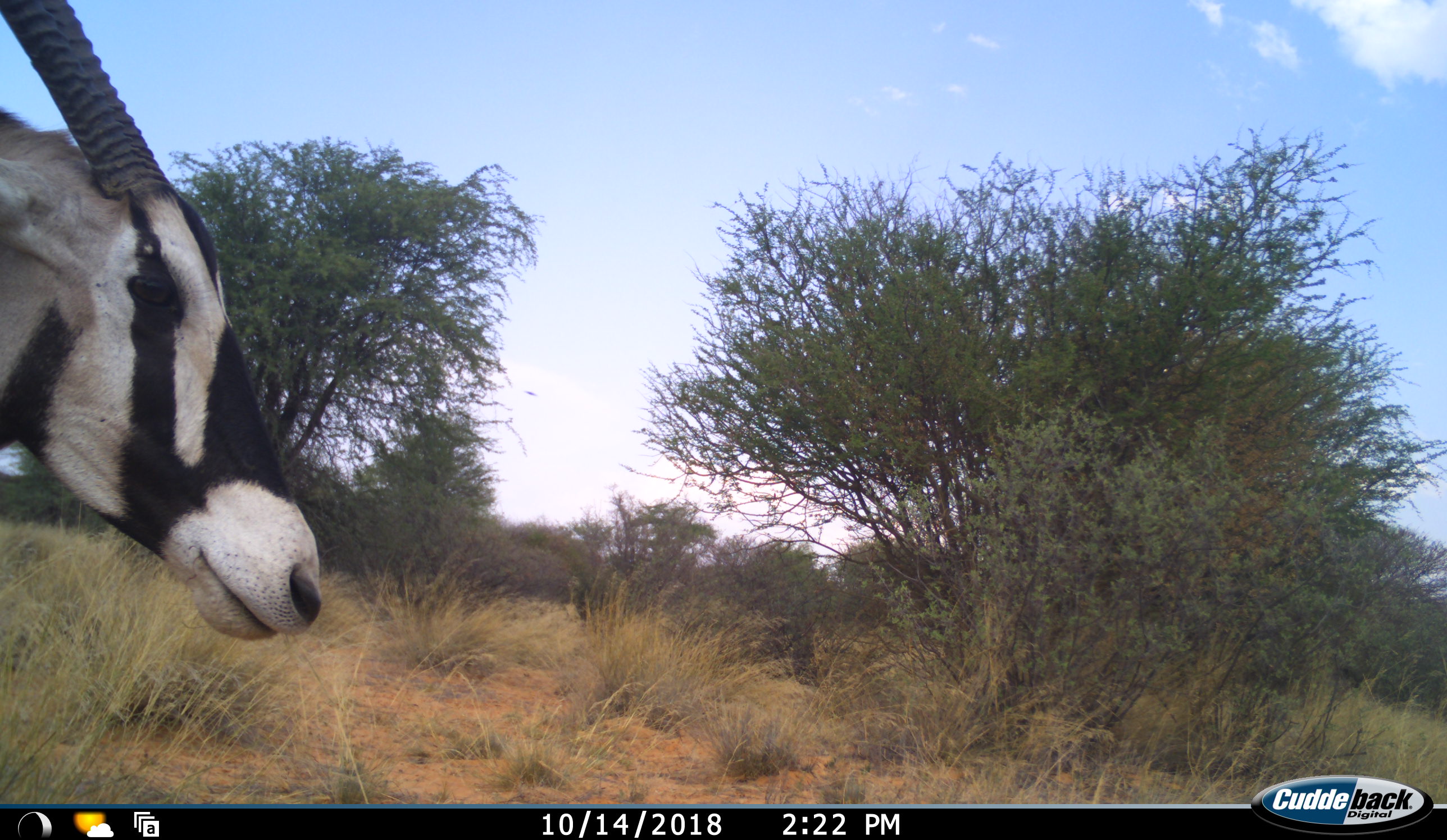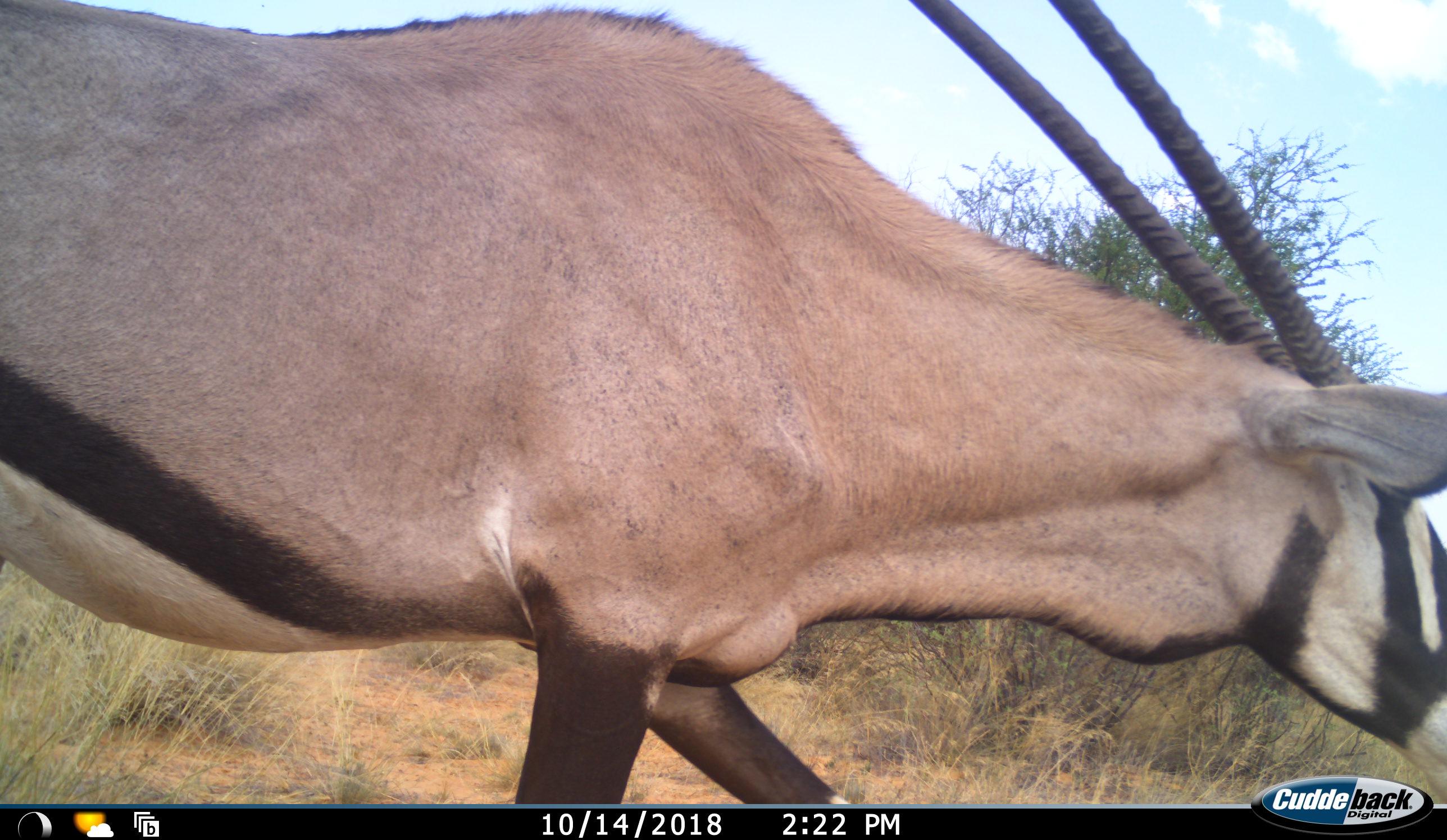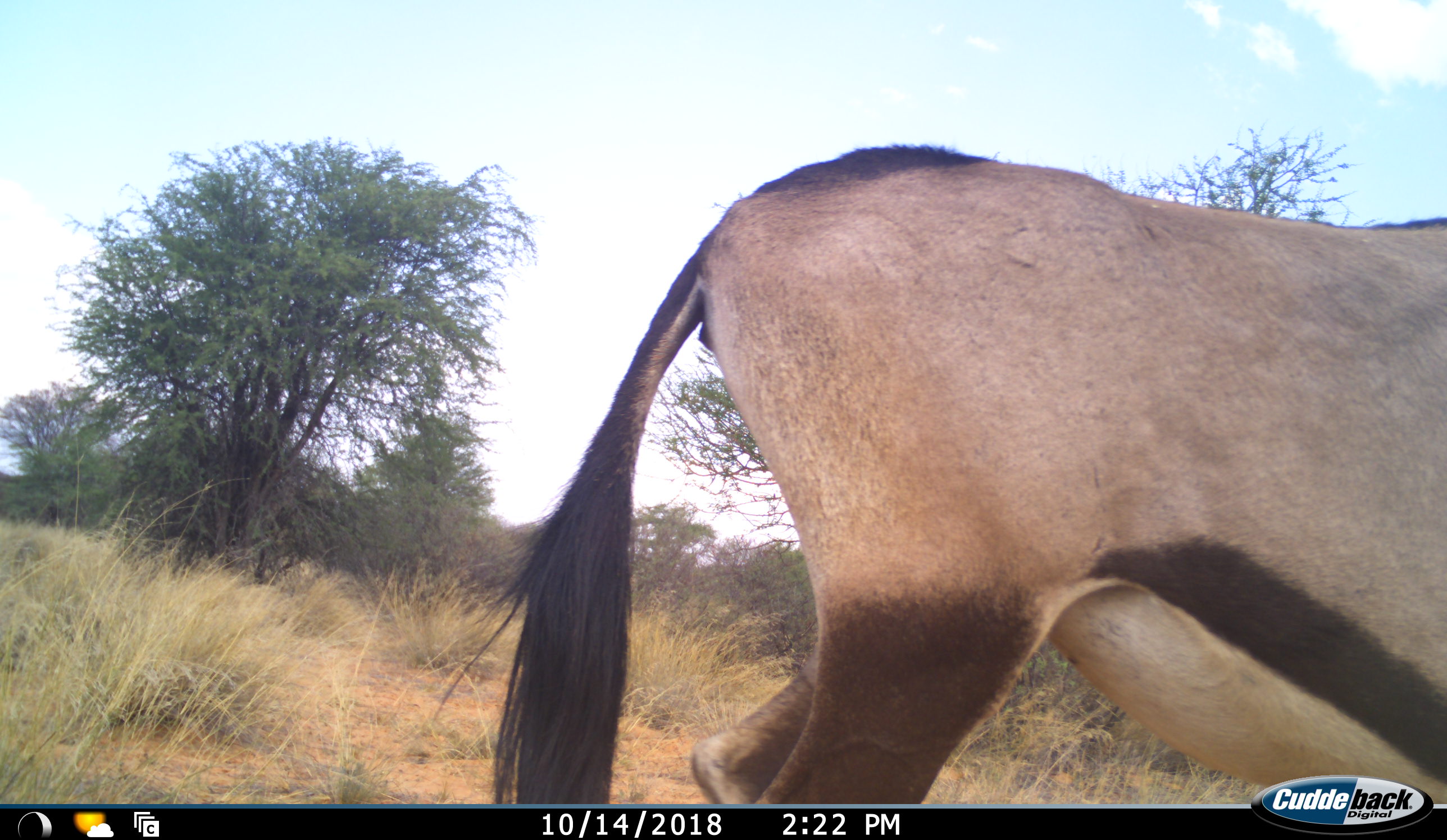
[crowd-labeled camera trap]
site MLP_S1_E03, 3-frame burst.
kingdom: Animalia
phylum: Chordata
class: Mammalia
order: Artiodactyla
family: Bovidae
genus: Oryx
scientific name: Oryx gazella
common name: gemsbok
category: oryx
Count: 1.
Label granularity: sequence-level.